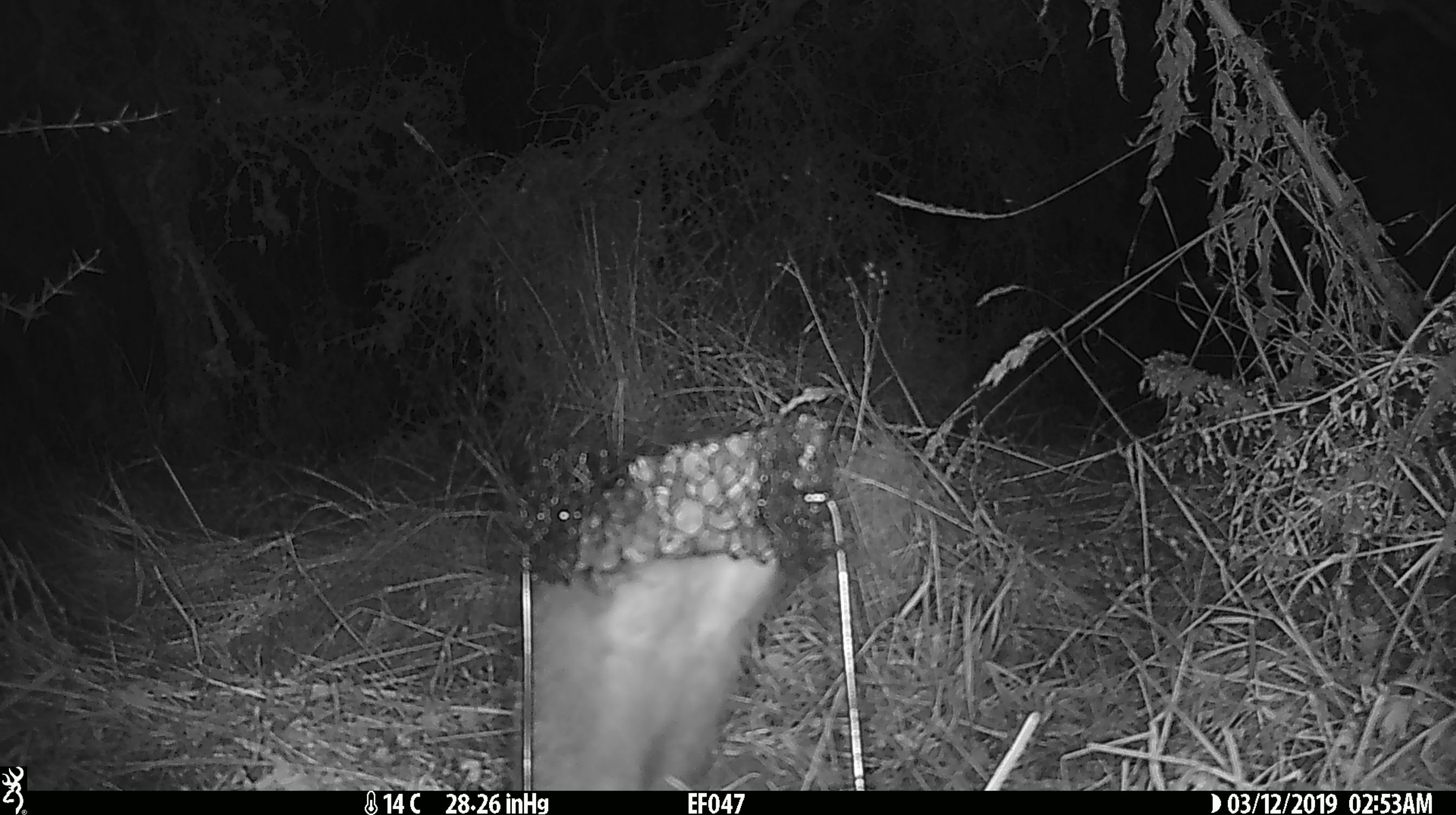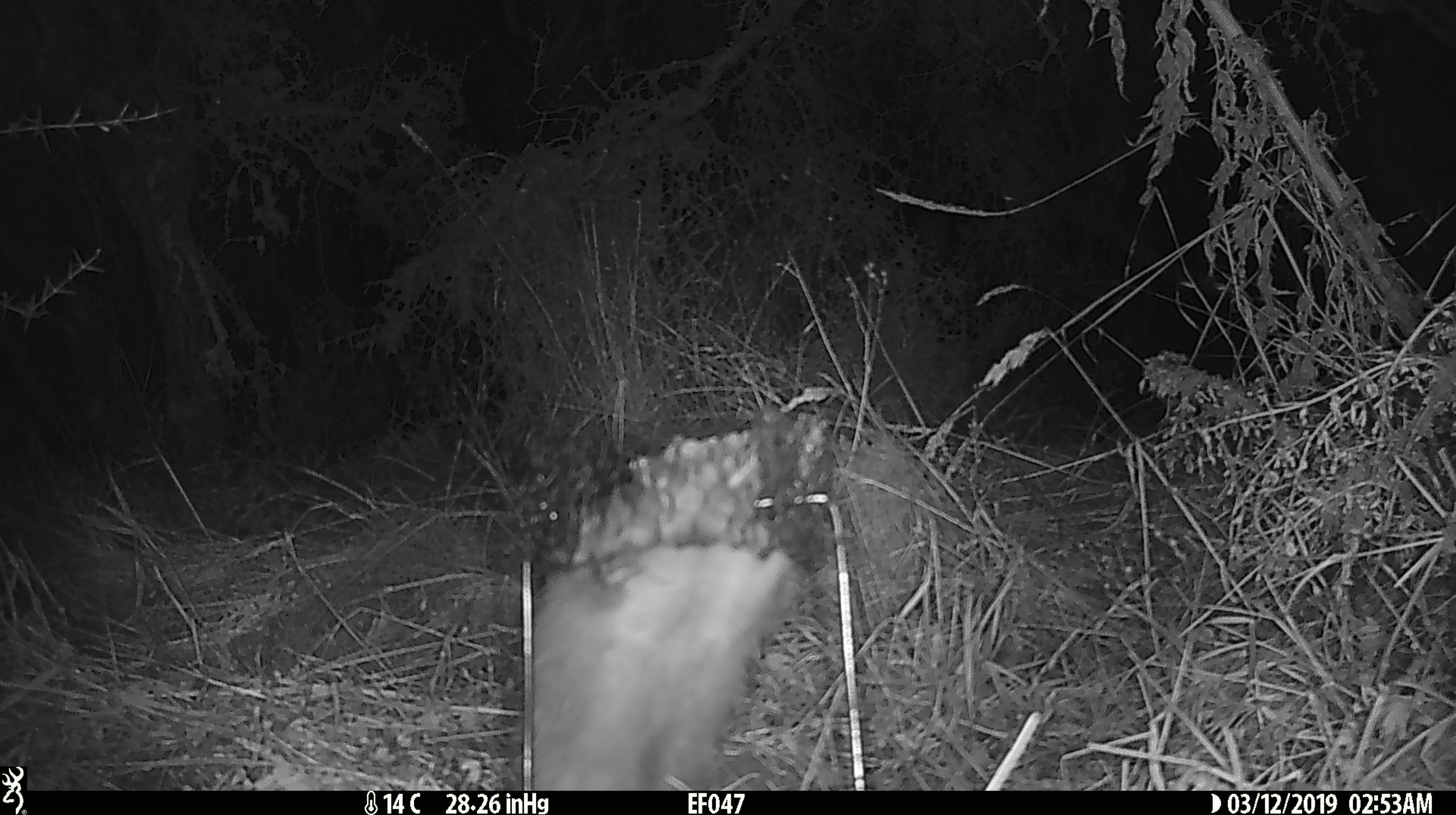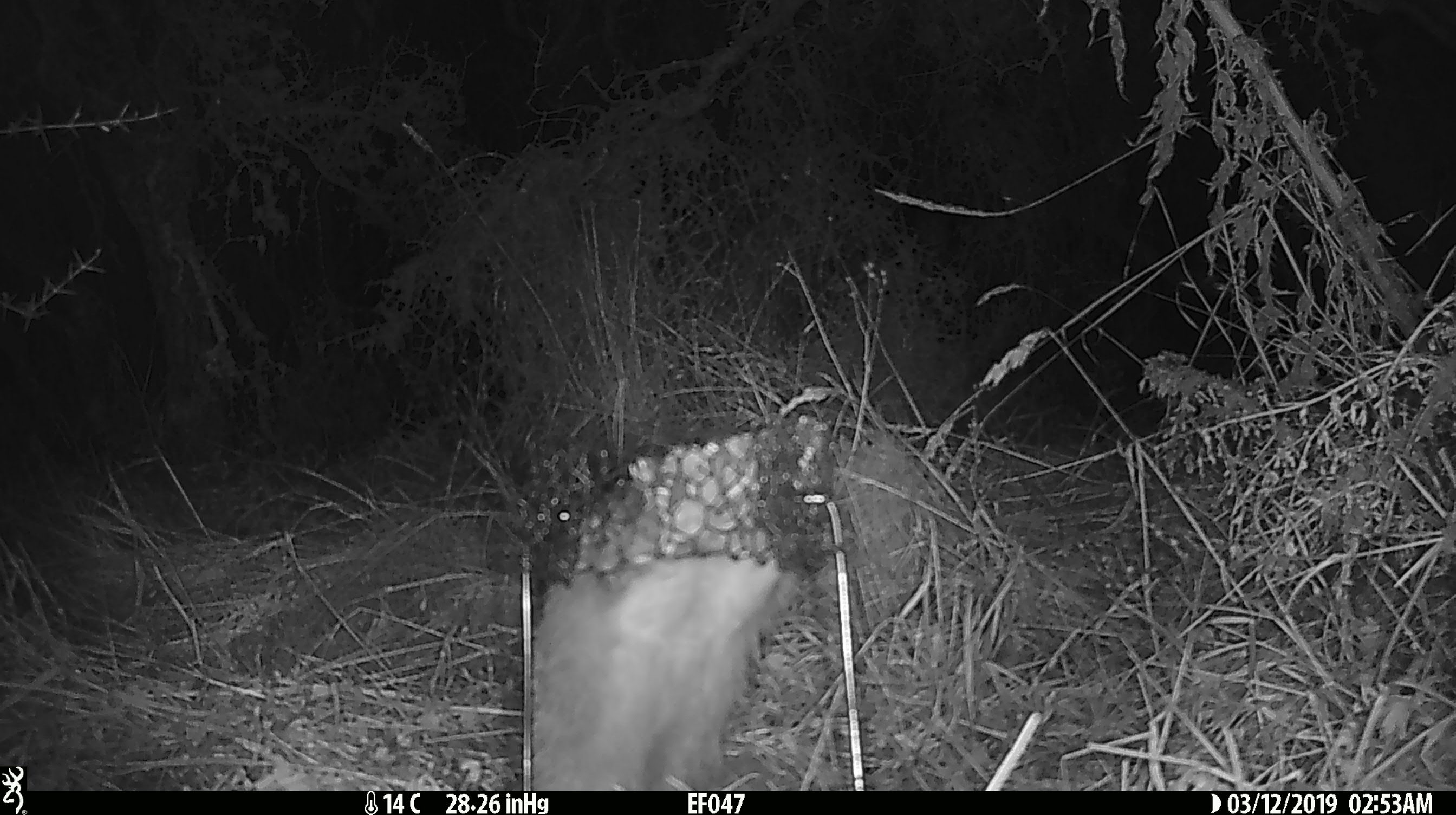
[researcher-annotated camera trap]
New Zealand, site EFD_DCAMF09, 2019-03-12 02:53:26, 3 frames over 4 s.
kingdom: Animalia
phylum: Chordata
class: Mammalia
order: Eulipotyphla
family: Erinaceidae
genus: Erinaceus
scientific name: Erinaceus europaeus europaeus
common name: european hedgehog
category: hedgehog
Hedgehog (european hedgehog) (Erinaceus europaeus europaeus).